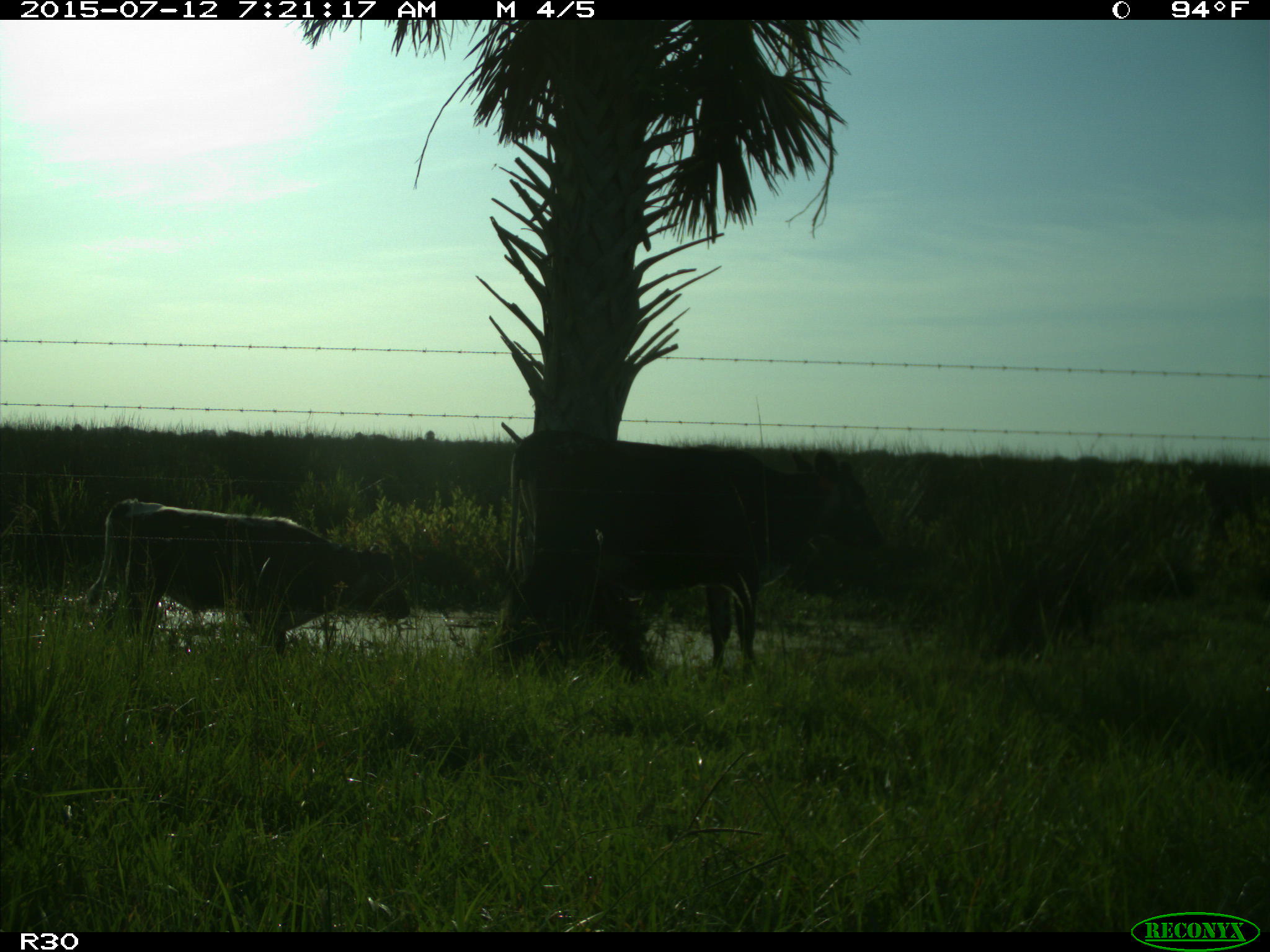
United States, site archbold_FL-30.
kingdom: Animalia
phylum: Chordata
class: Mammalia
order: Artiodactyla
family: Bovidae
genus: Bos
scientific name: Bos taurus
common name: domestic cow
Bos taurus (domestic cow).